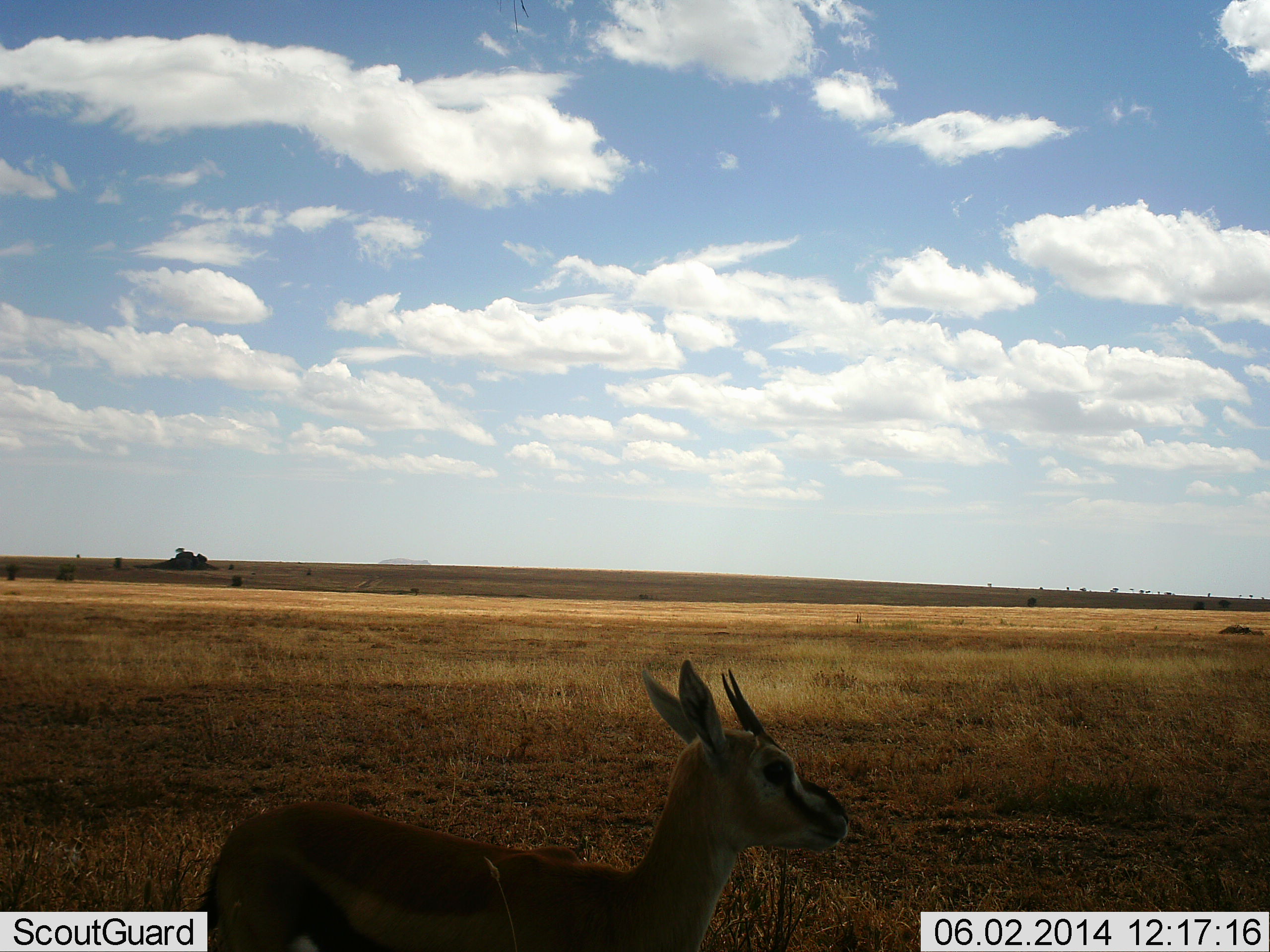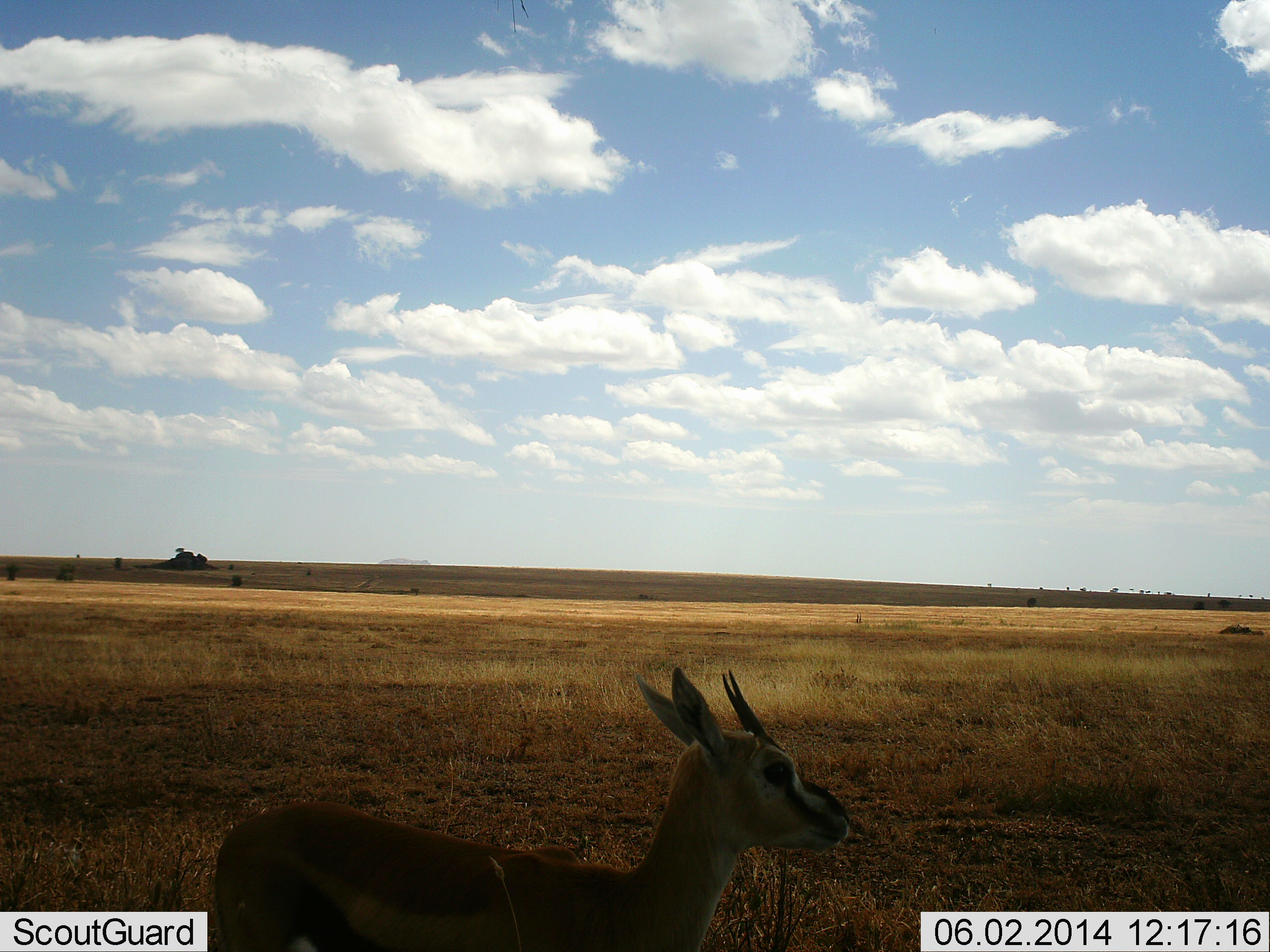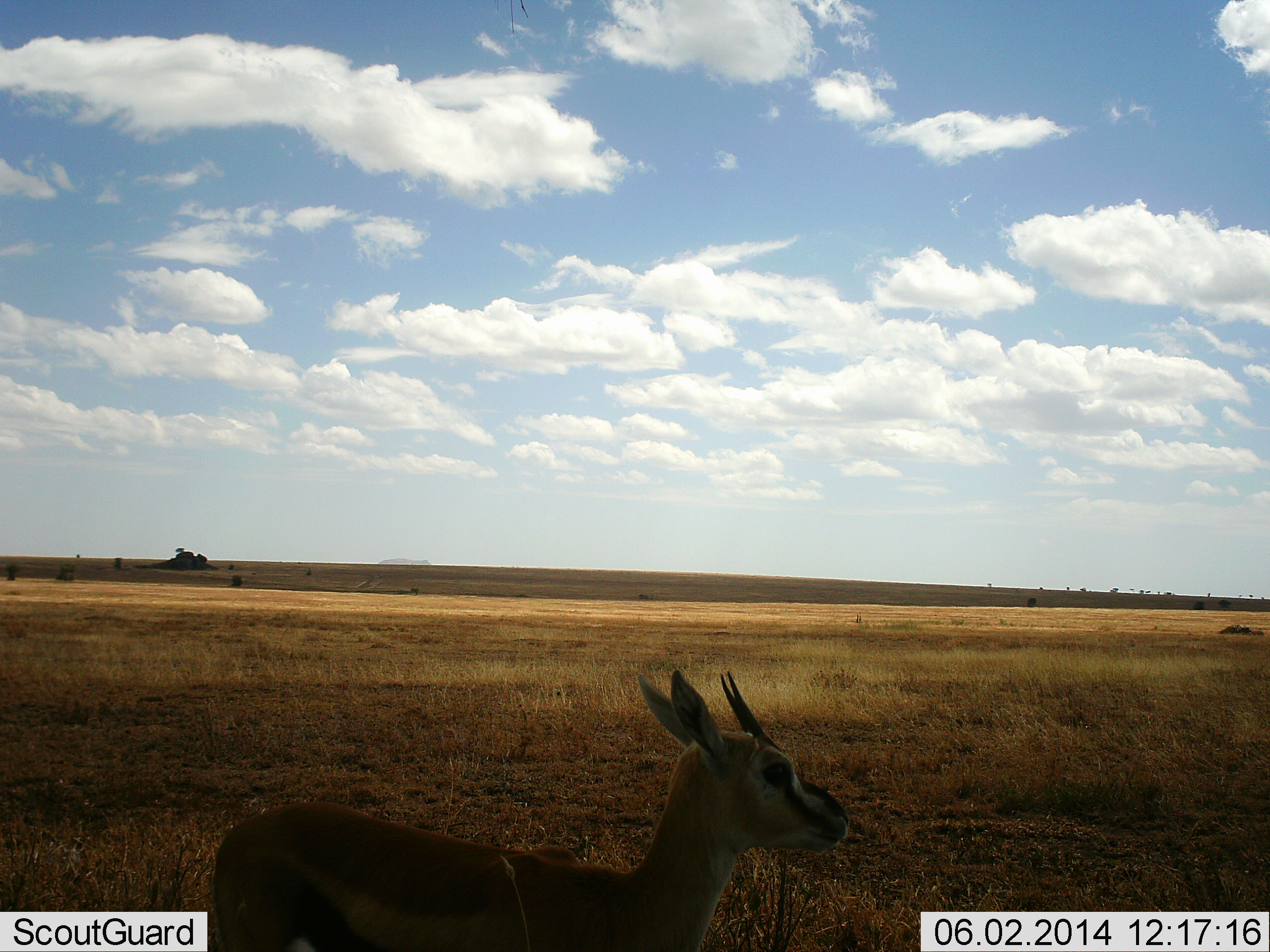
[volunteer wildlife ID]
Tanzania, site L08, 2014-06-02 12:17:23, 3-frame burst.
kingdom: Animalia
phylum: Chordata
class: Mammalia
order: Artiodactyla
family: Bovidae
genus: Eudorcas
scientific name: Eudorcas thomsonii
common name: thomson's gazelle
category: gazellethomsons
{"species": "gazellethomsons (thomson's gazelle) (Eudorcas thomsonii)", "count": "1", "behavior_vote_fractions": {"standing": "100%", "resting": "0%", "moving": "0%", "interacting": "0%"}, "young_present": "0%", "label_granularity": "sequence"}